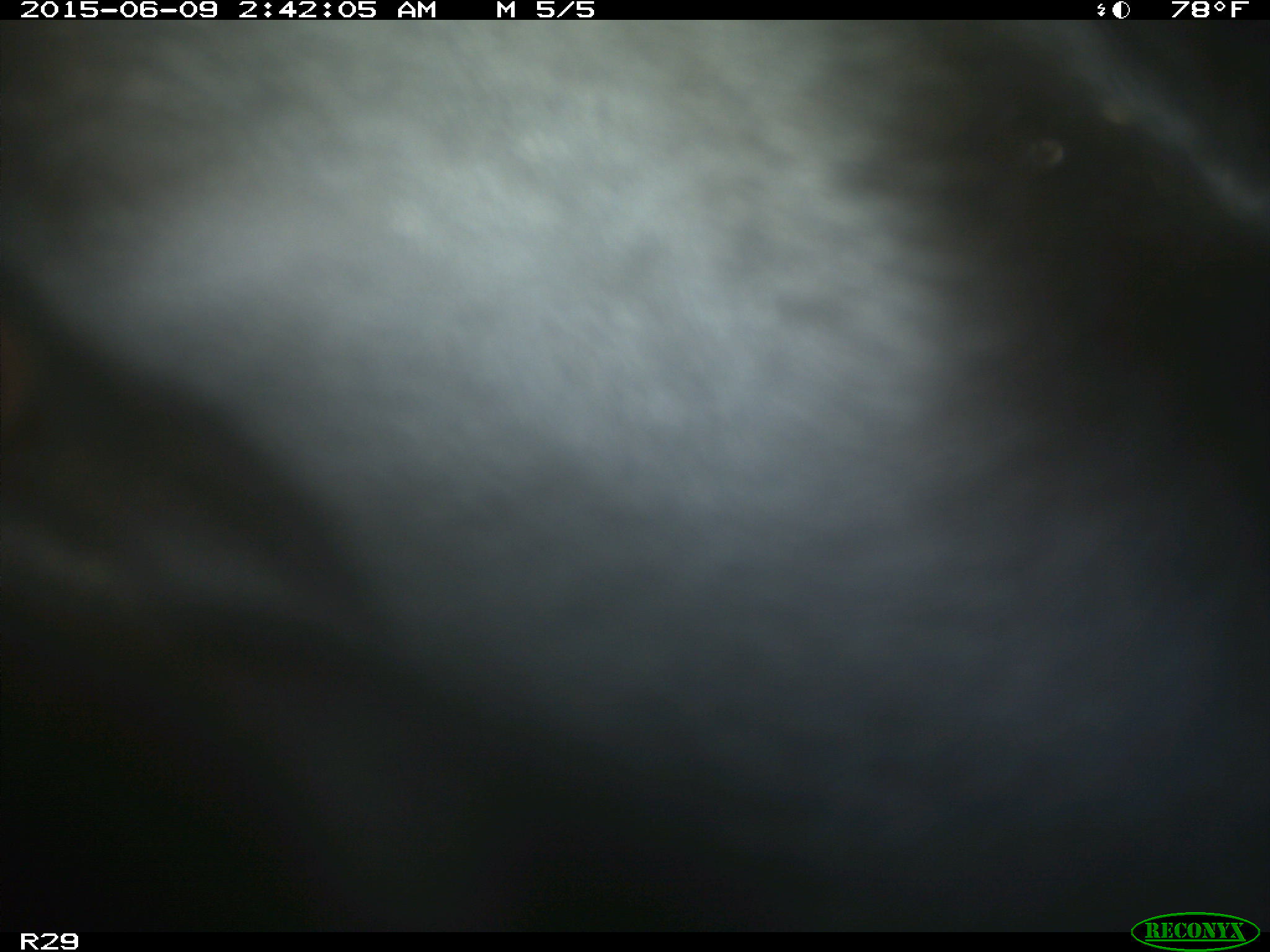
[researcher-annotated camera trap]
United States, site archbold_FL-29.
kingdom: Animalia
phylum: Chordata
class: Mammalia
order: Artiodactyla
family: Bovidae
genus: Bos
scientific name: Bos taurus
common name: domestic cow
Bos taurus (domestic cow).